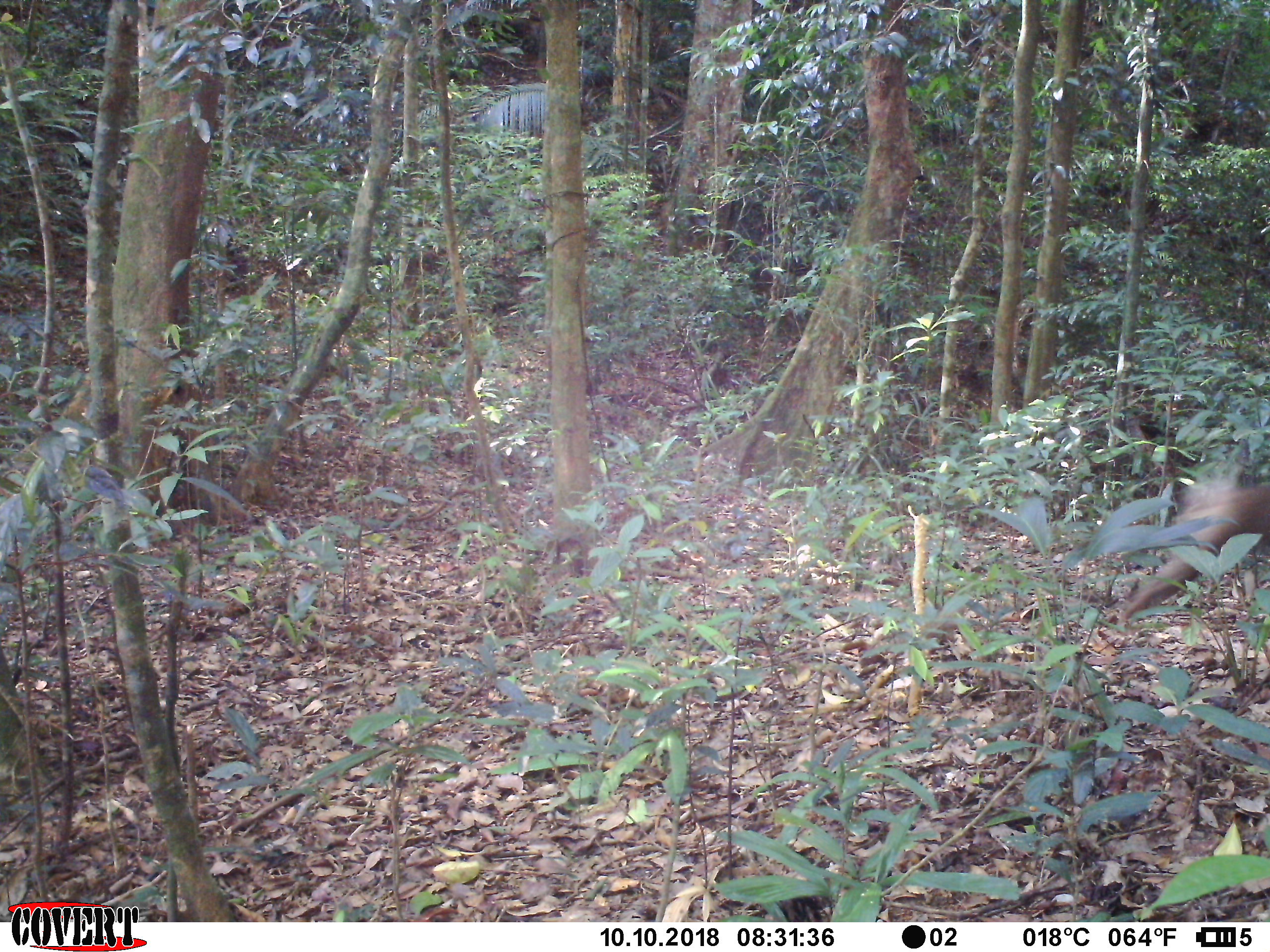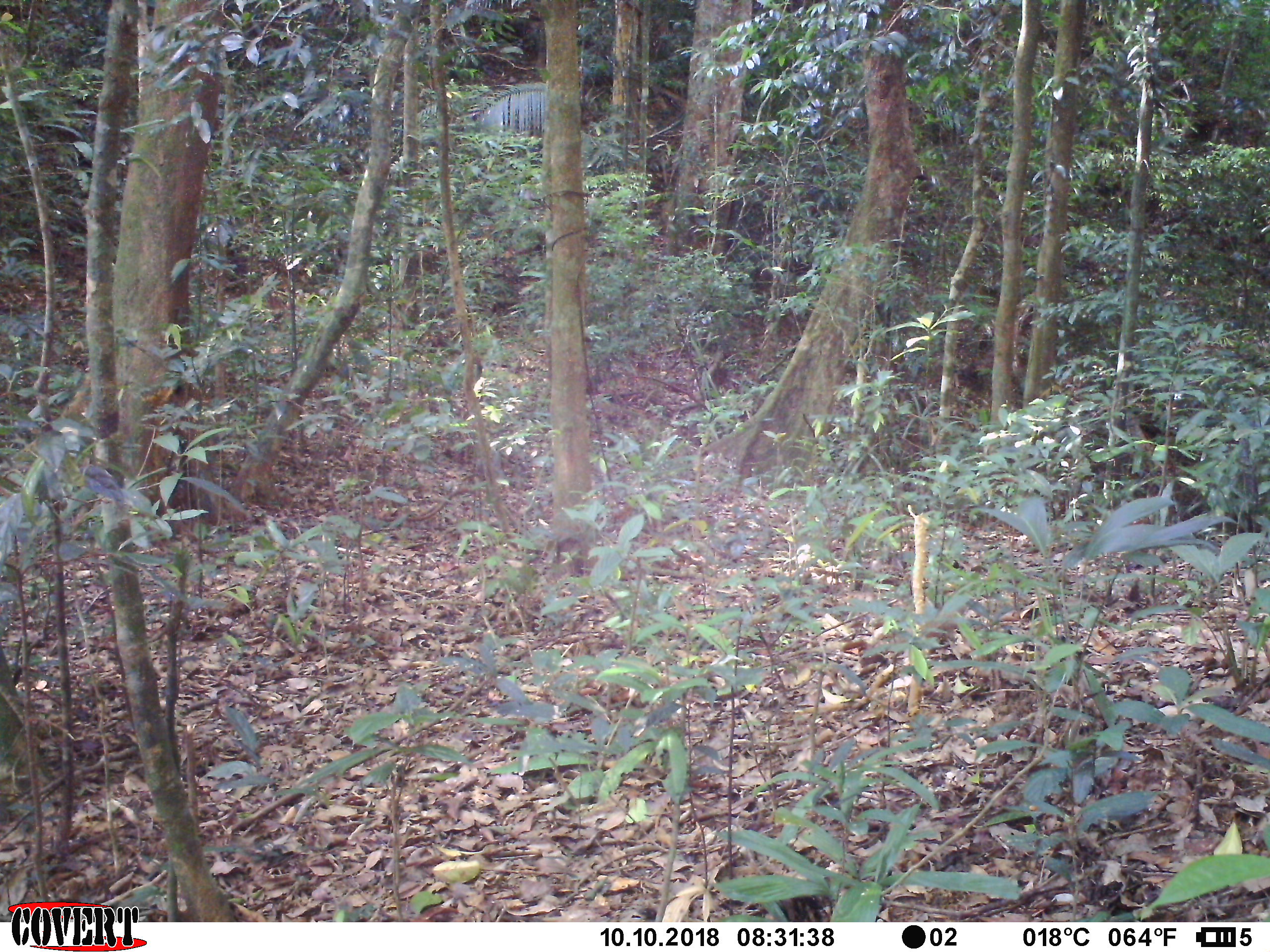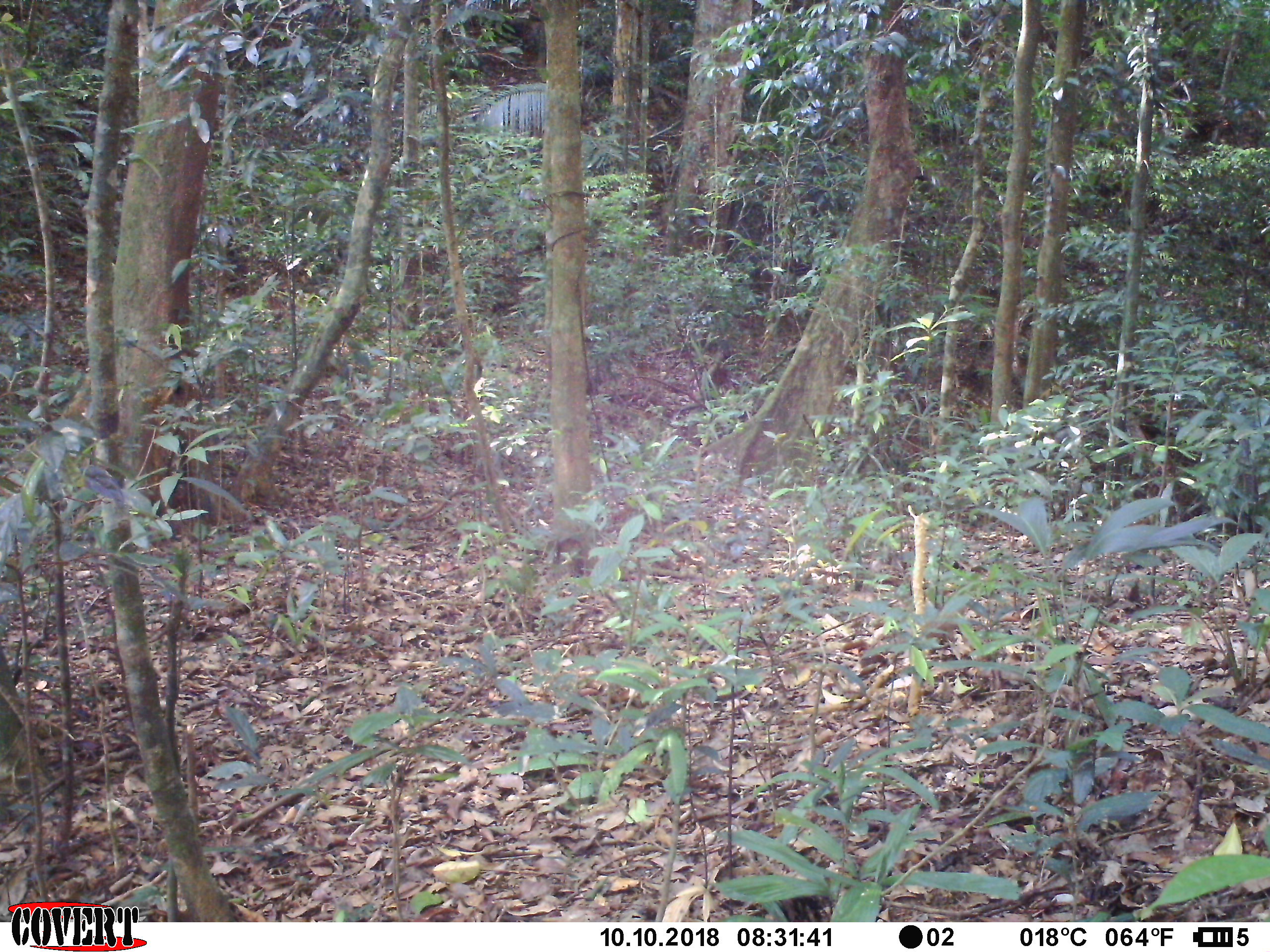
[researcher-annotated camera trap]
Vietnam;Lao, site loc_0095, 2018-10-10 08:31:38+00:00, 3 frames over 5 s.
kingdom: Animalia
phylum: Chordata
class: Mammalia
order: Primates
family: Cercopithecidae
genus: Macaca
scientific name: Macaca nemestrina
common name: pig-tailed macaque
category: pig tailed macaque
Pig tailed macaque (pig-tailed macaque) (Macaca nemestrina). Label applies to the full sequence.